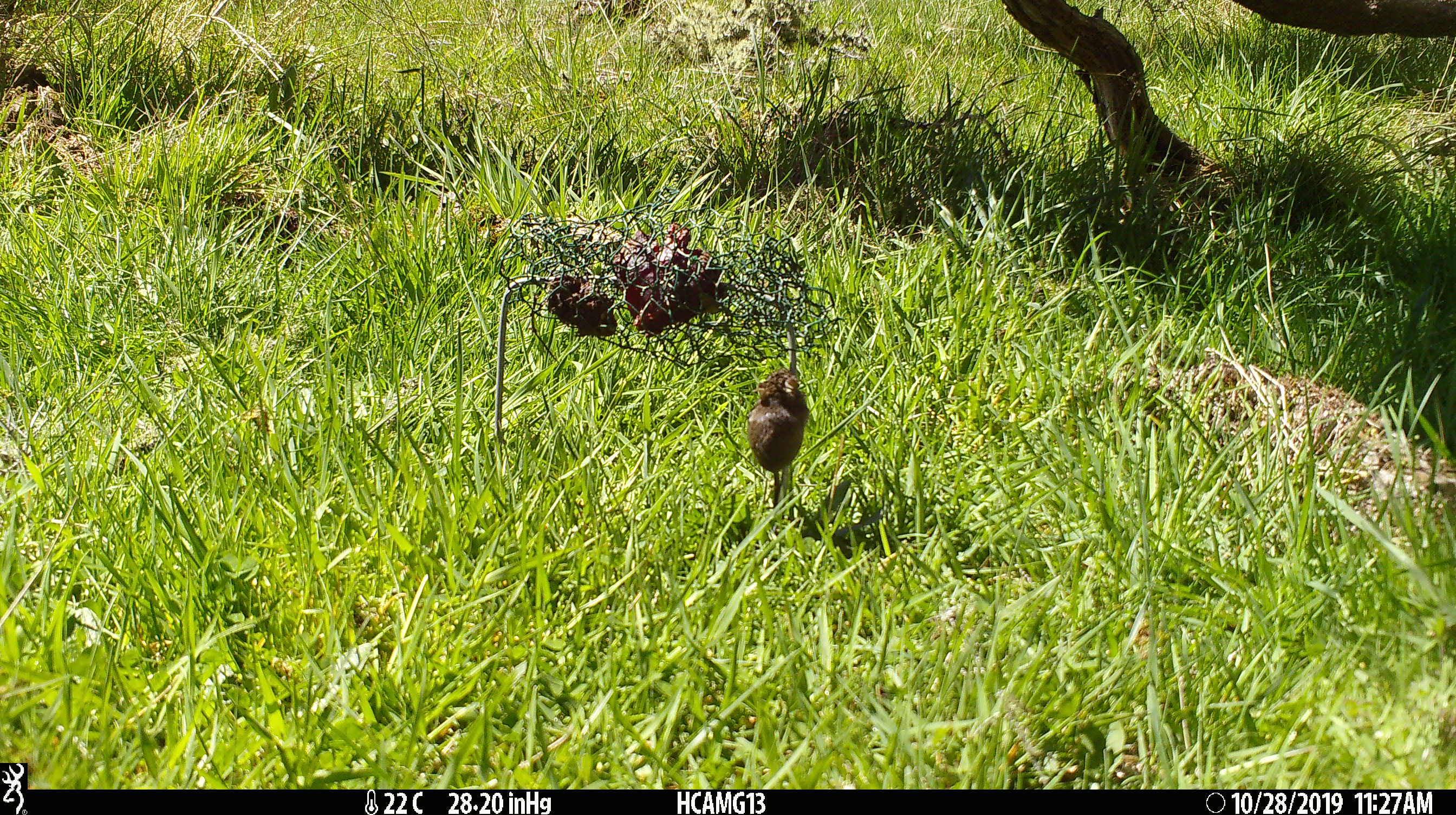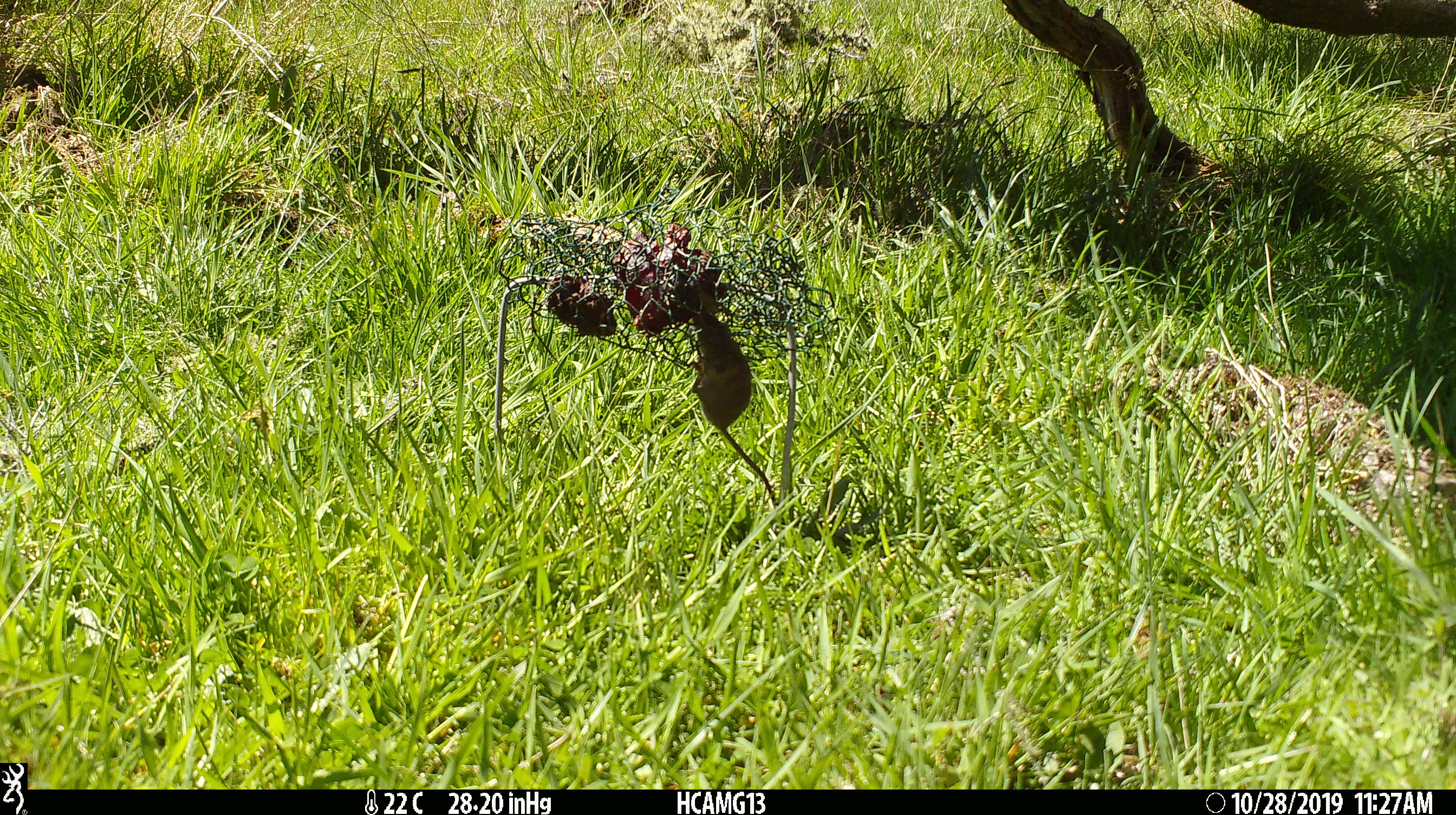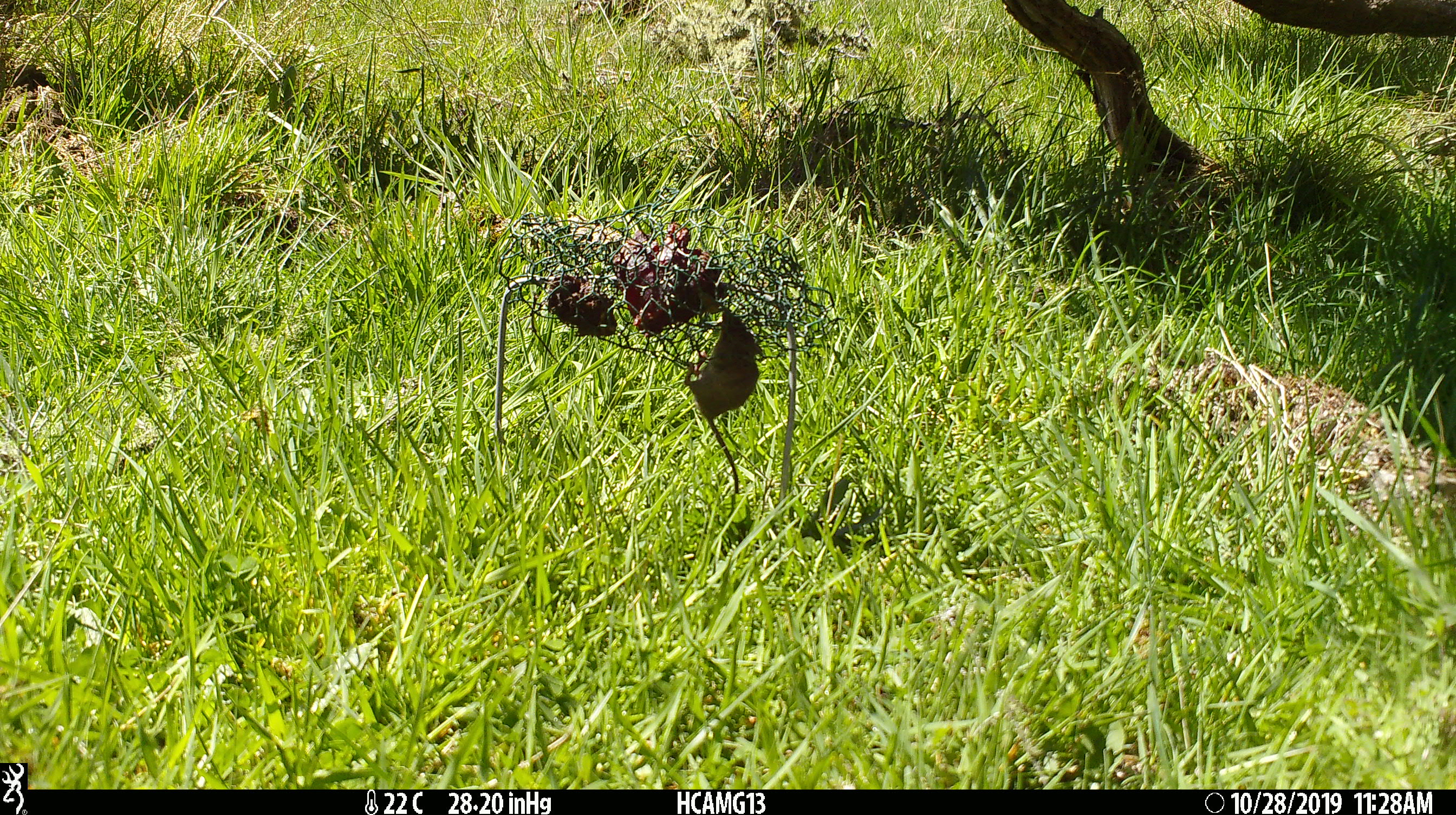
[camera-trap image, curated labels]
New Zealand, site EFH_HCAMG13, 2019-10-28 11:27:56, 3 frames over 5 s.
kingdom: Animalia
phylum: Chordata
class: Mammalia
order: Rodentia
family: Muridae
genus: Mus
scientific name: Mus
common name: mouse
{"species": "mouse (Mus)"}